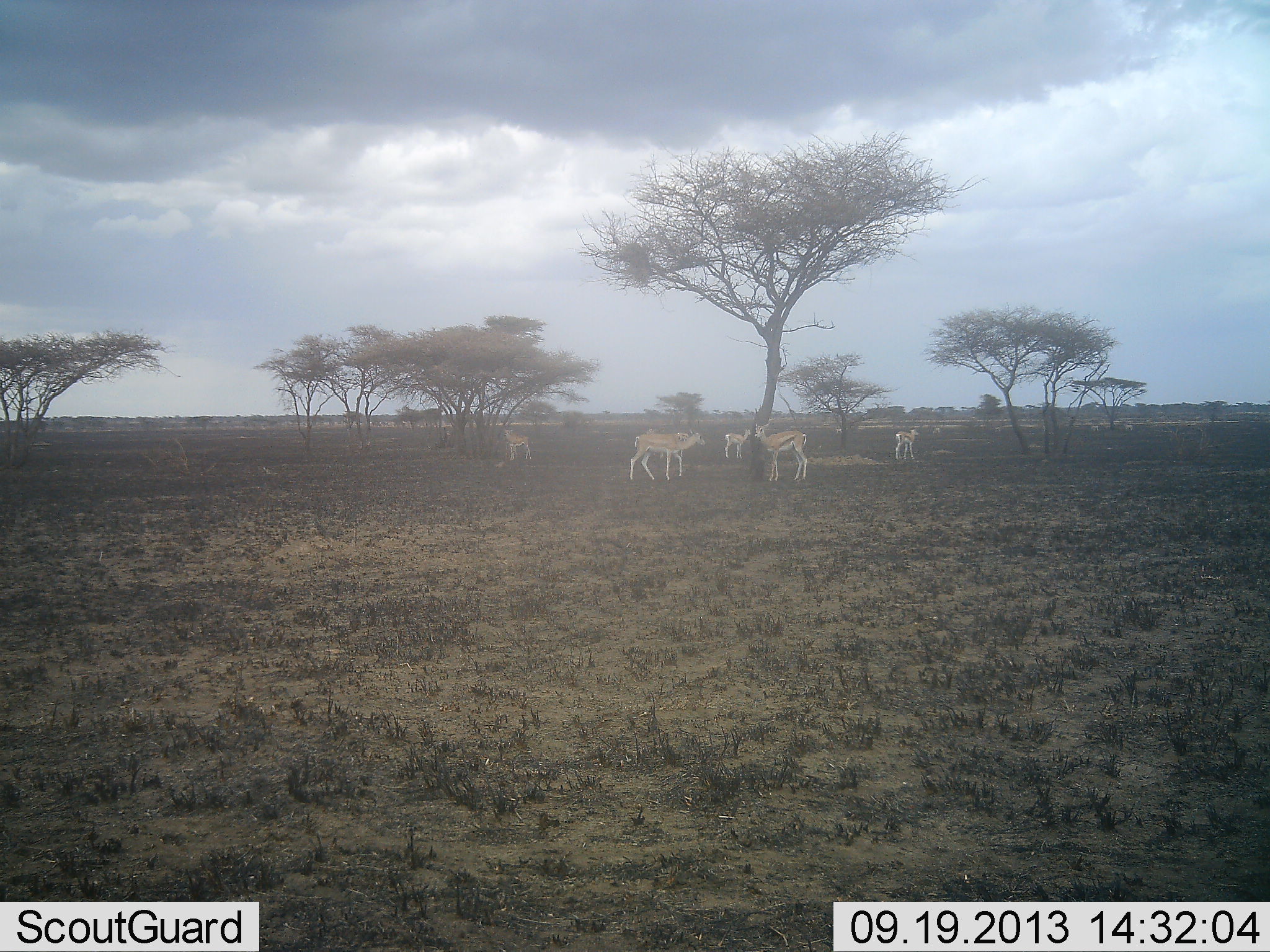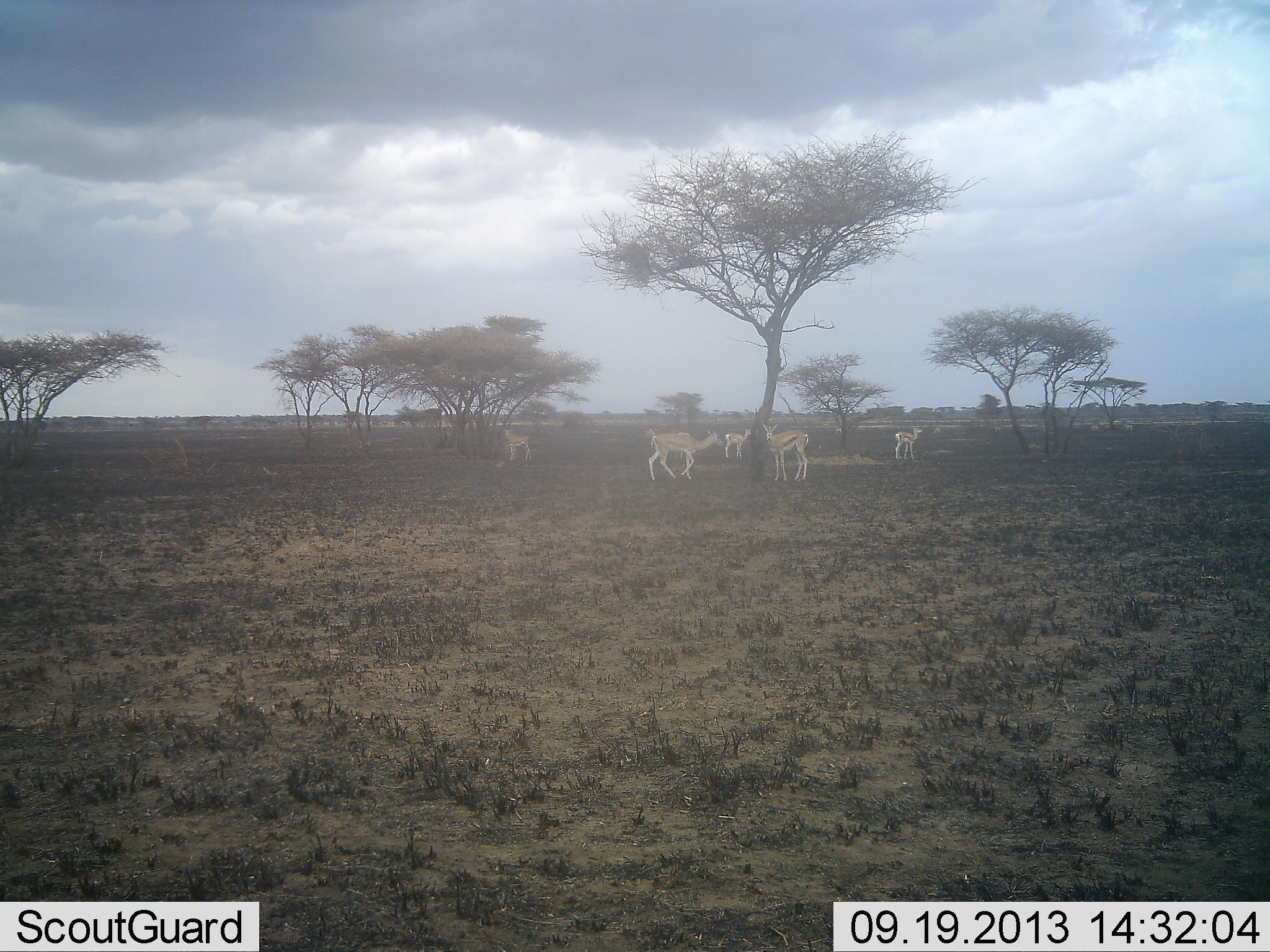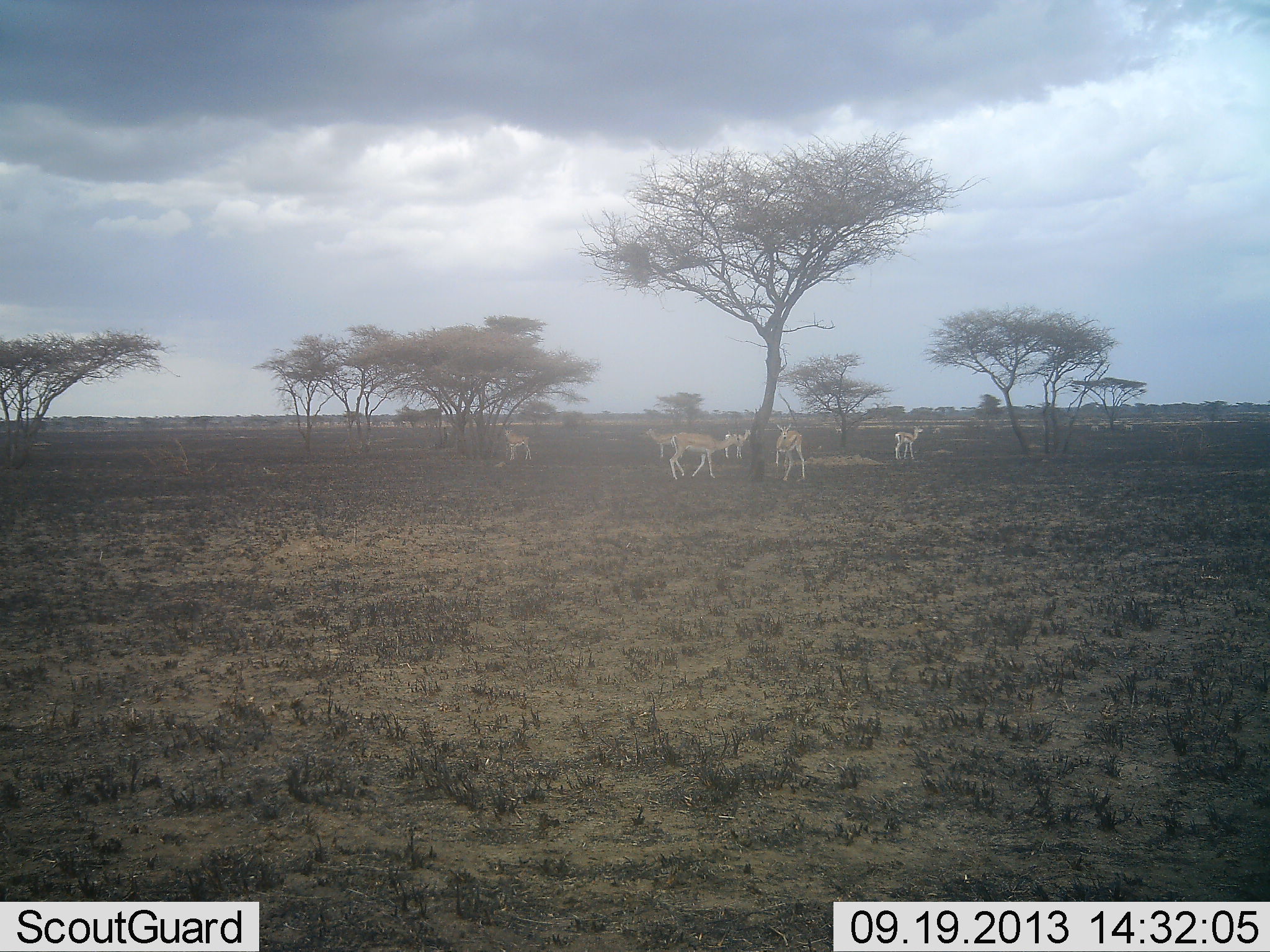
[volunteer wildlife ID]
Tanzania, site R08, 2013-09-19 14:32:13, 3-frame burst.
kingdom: Animalia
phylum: Chordata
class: Mammalia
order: Artiodactyla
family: Bovidae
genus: Eudorcas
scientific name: Eudorcas thomsonii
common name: thomson's gazelle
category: gazellethomsons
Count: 5.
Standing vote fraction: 73%.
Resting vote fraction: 0%.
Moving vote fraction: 36%.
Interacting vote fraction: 9%.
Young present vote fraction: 9%.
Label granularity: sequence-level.